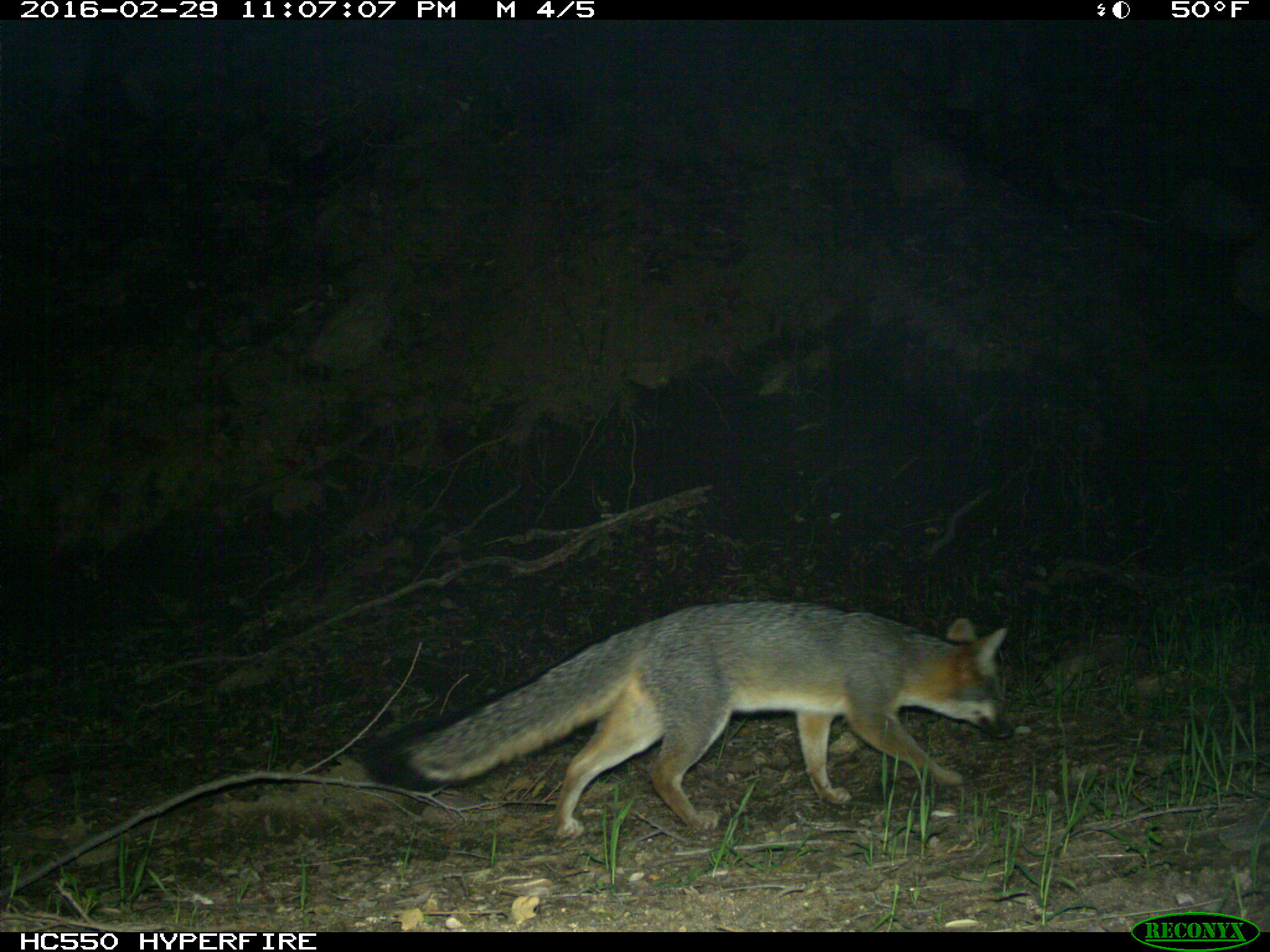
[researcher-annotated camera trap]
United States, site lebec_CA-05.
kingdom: Animalia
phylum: Chordata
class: Mammalia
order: Carnivora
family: Canidae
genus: Urocyon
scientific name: Urocyon cinereoargenteus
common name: gray fox